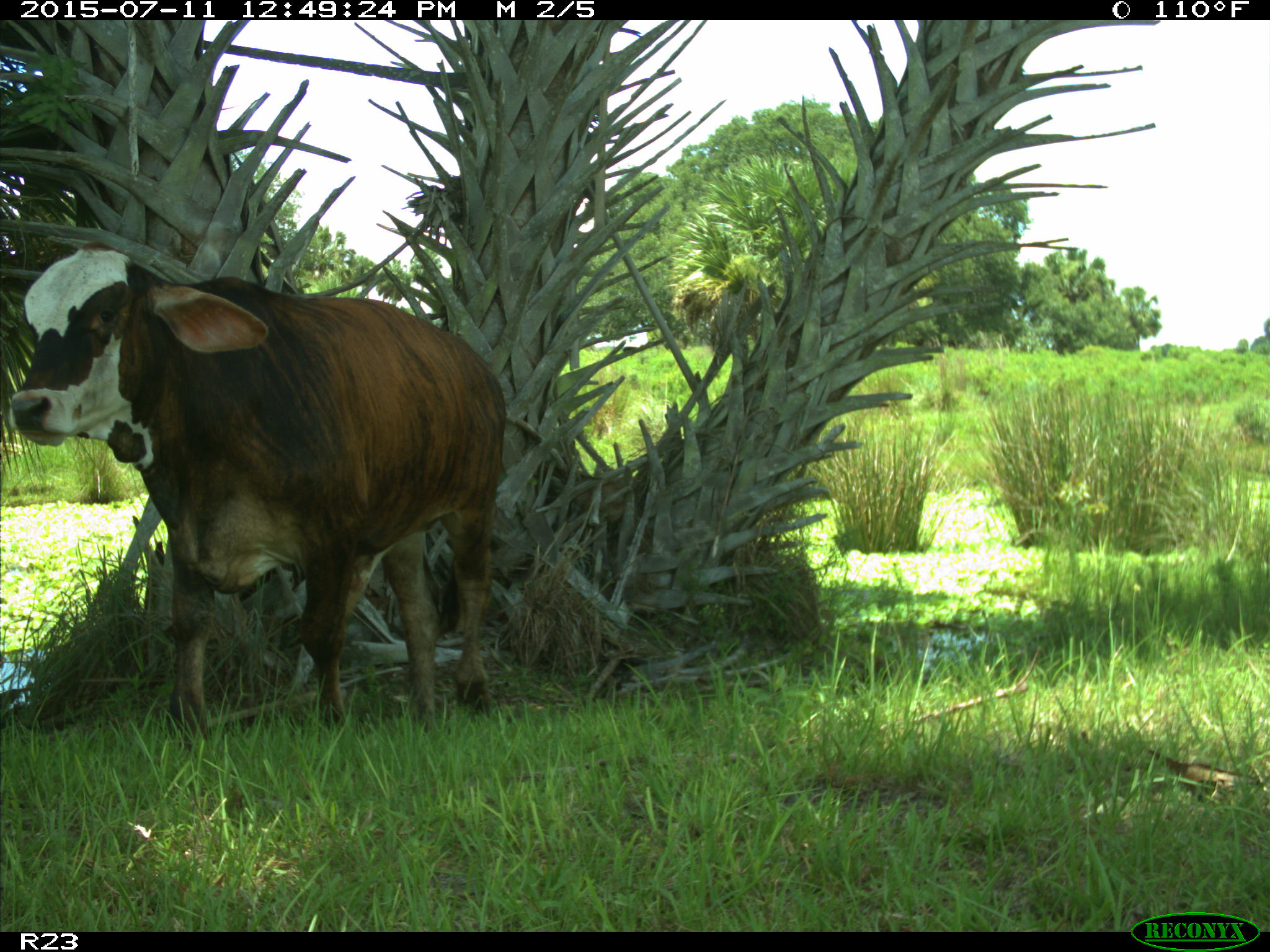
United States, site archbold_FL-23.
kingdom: Animalia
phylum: Chordata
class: Mammalia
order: Artiodactyla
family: Bovidae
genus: Bos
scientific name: Bos taurus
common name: domestic cow